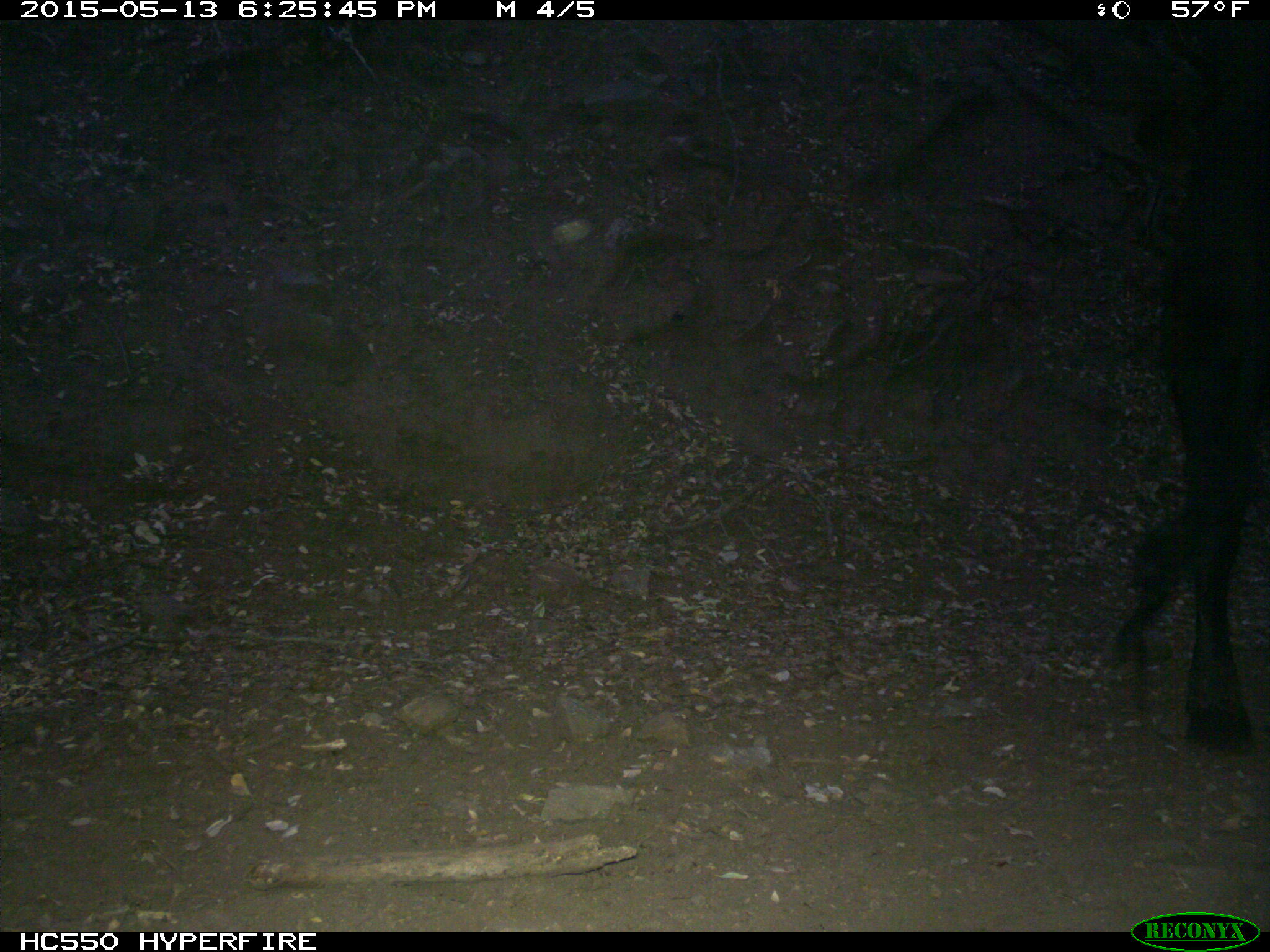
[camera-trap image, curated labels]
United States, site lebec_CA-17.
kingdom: Animalia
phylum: Chordata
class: Mammalia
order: Artiodactyla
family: Bovidae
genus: Bos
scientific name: Bos taurus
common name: domestic cow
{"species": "Bos taurus (domestic cow)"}